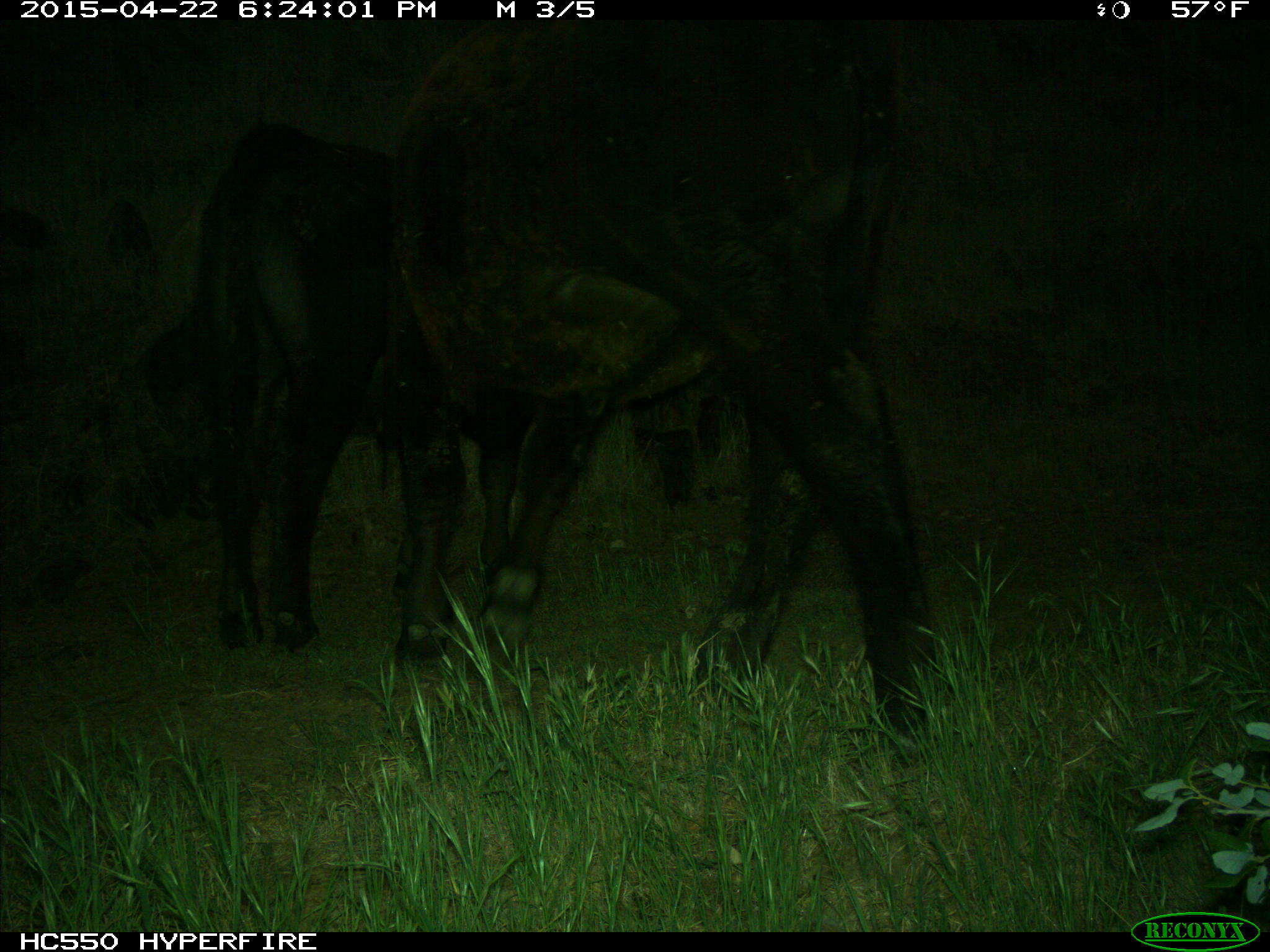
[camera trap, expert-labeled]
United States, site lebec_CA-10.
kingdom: Animalia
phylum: Chordata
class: Mammalia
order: Artiodactyla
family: Bovidae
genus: Bos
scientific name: Bos taurus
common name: domestic cow